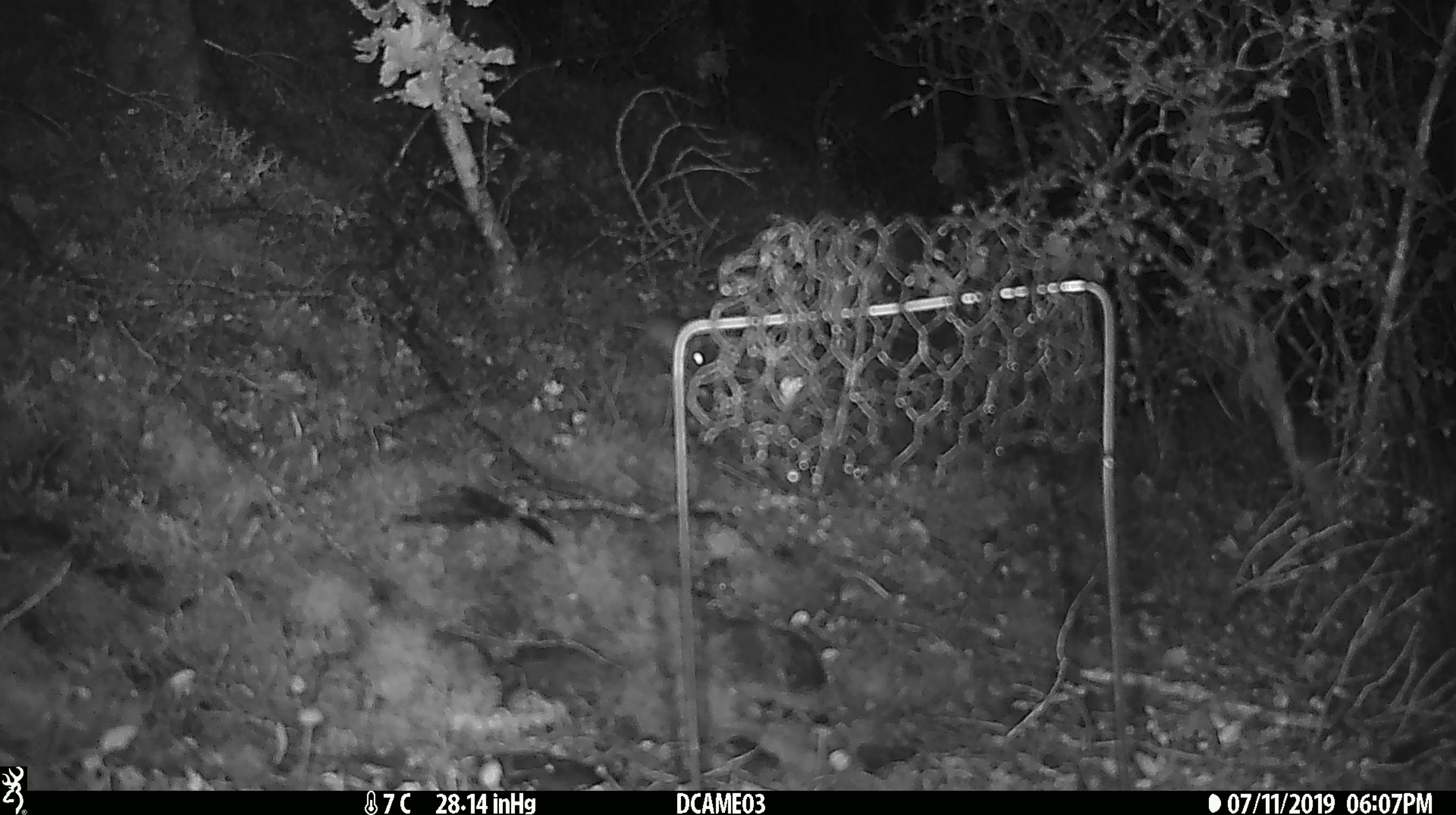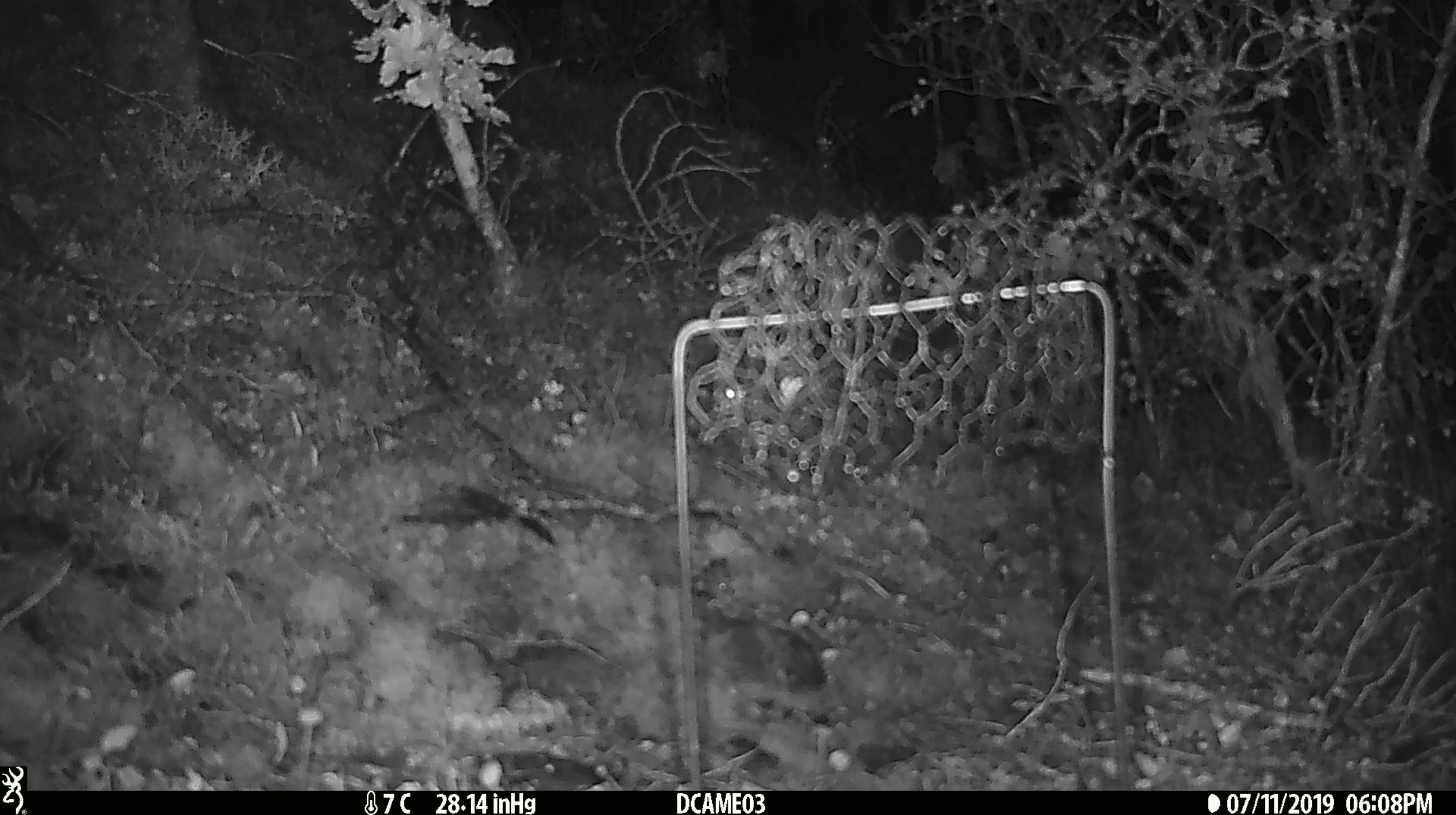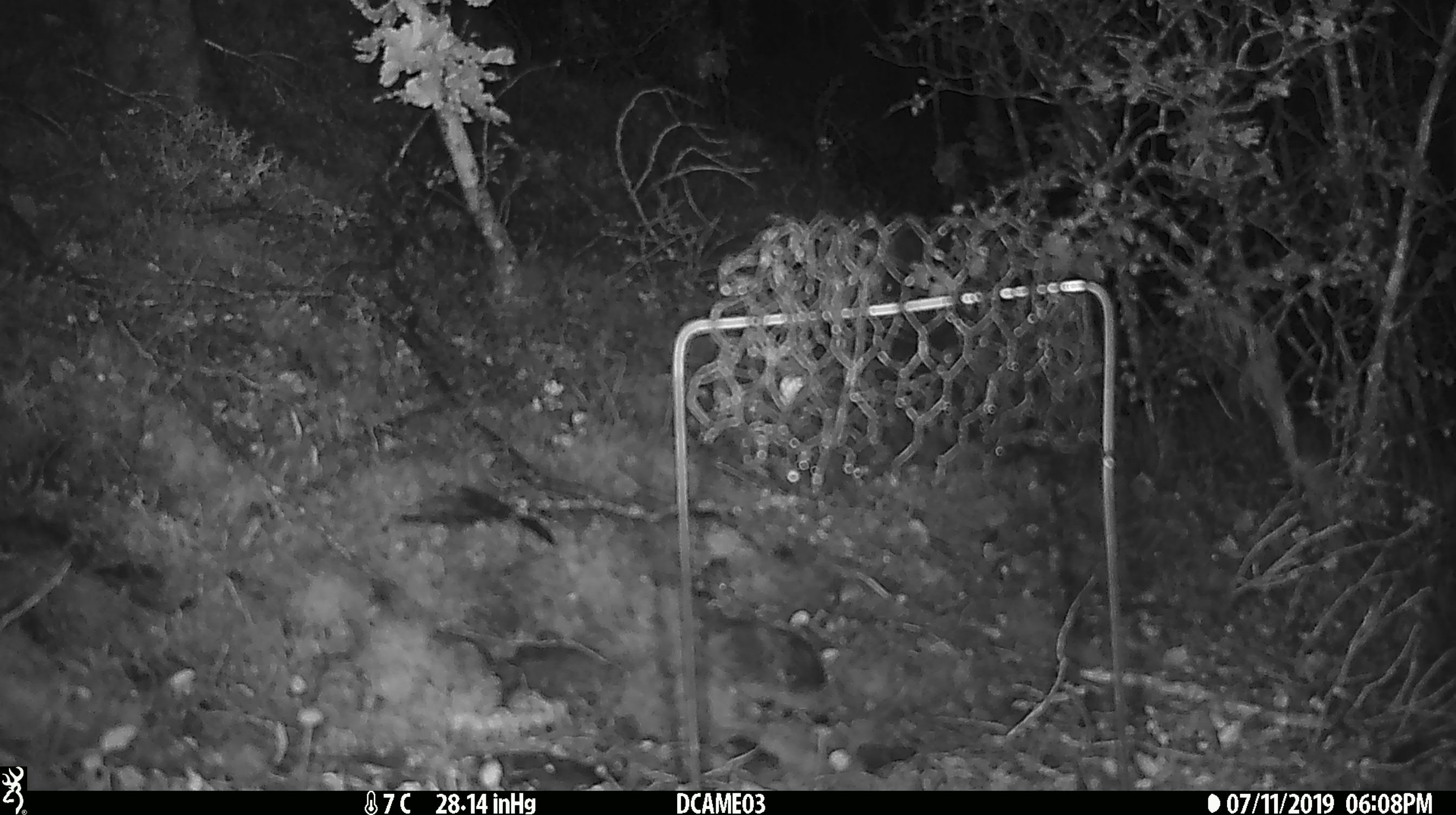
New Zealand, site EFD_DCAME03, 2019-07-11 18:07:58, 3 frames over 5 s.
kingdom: Animalia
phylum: Chordata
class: Mammalia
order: Rodentia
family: Muridae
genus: Mus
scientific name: Mus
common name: mouse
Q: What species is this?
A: Mouse (Mus).